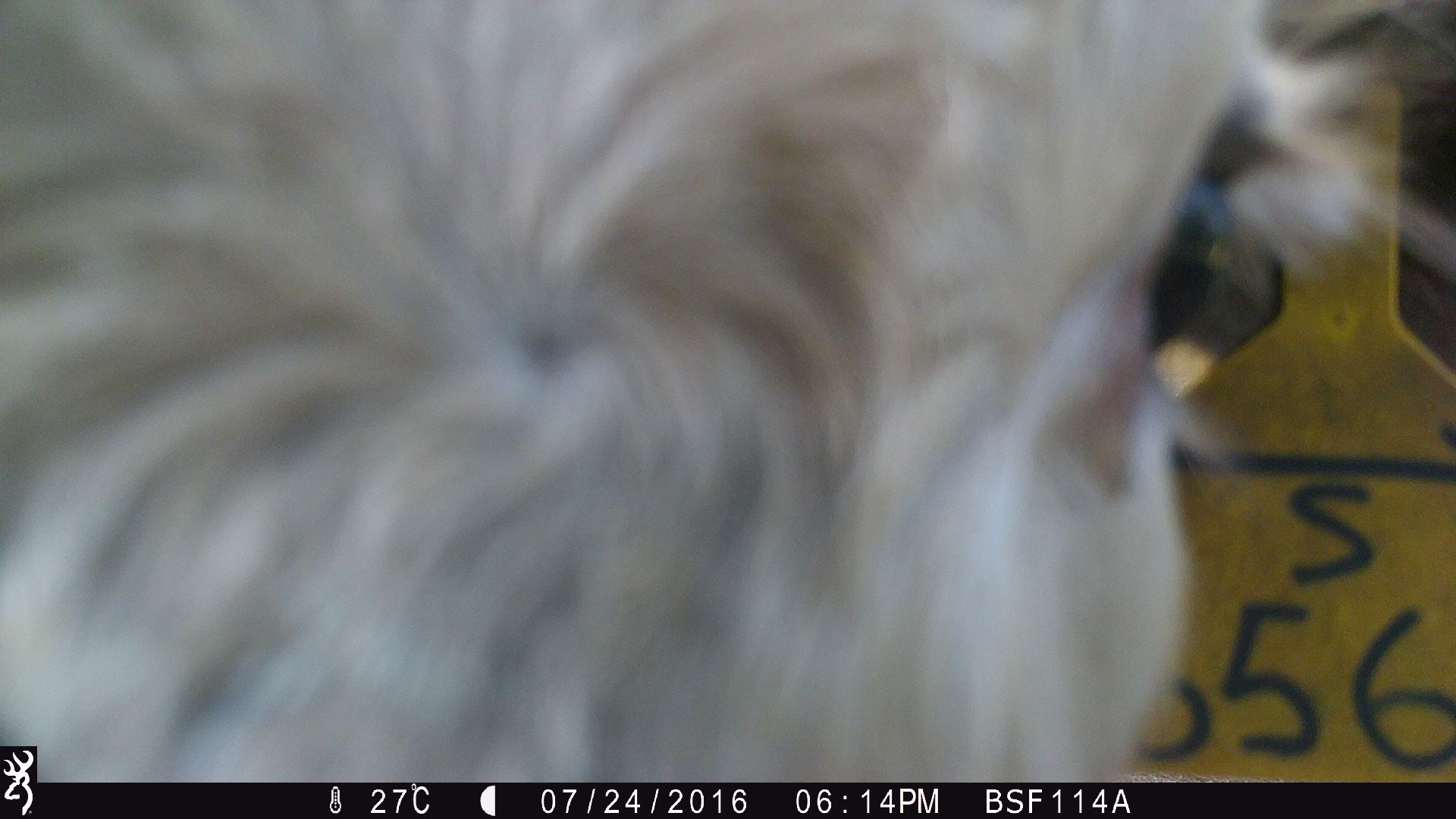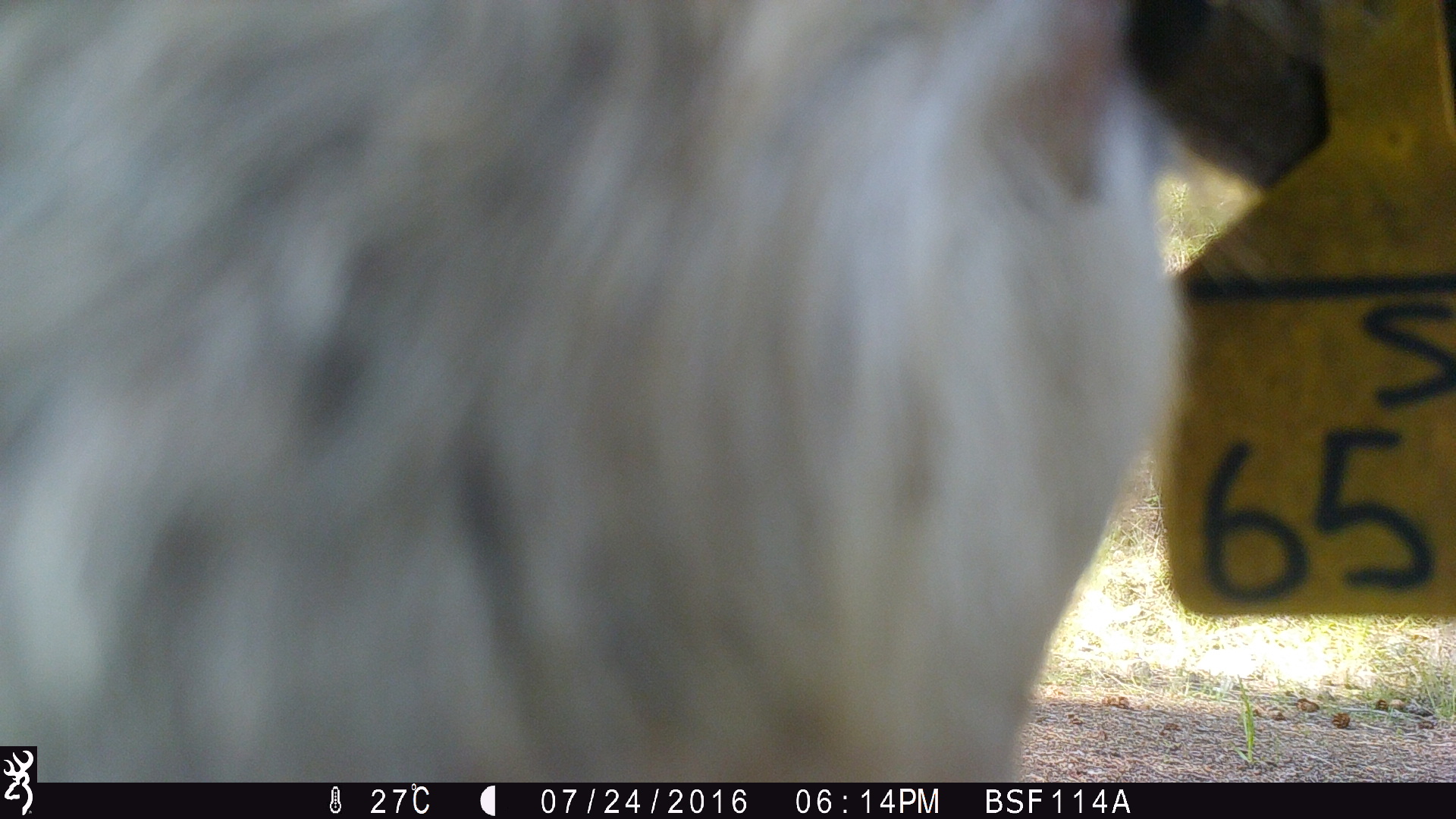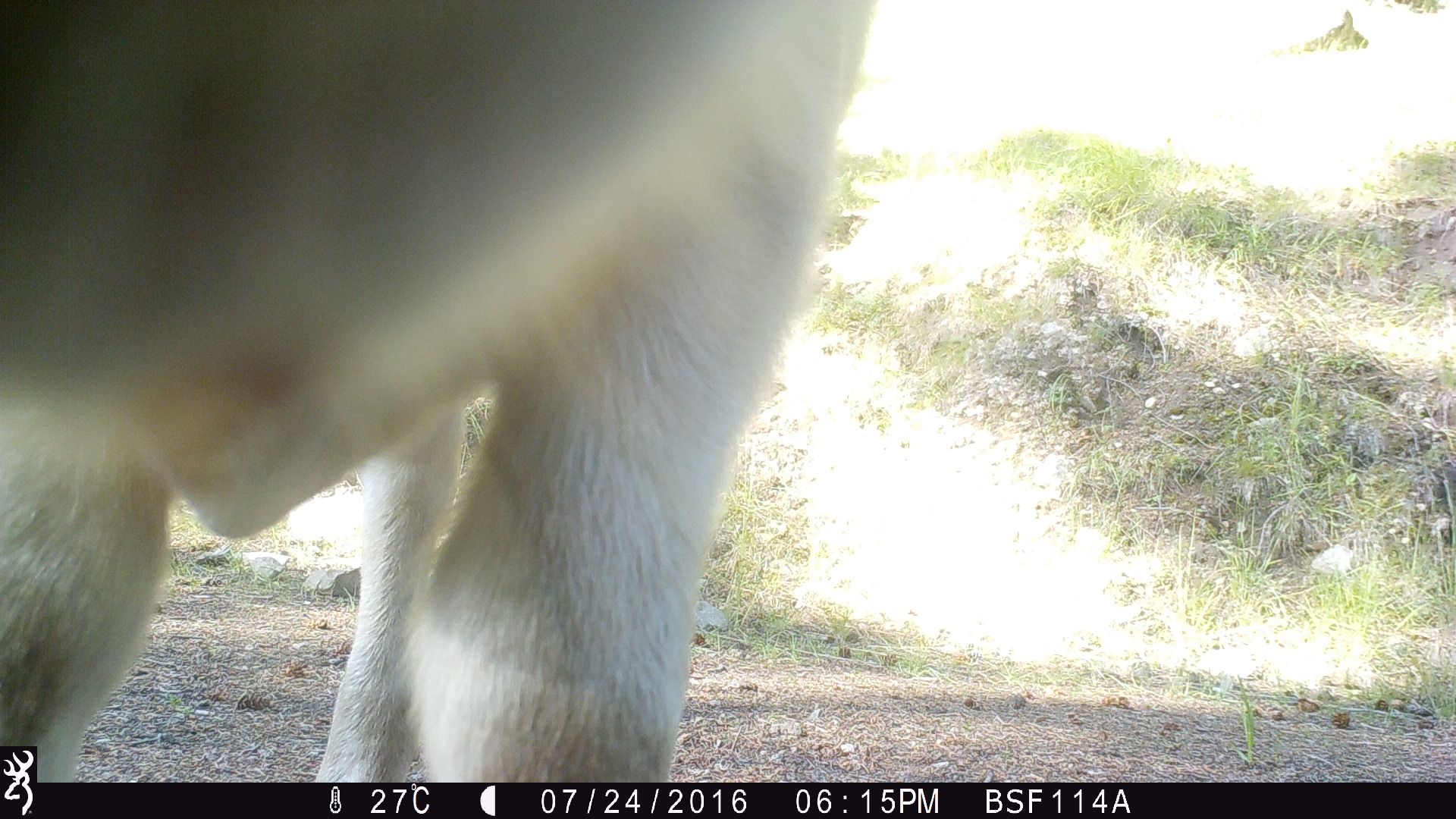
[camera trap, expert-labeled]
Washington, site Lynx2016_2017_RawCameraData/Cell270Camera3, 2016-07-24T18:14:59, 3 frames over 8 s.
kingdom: Animalia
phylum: Chordata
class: Mammalia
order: Artiodactyla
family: Bovidae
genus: Bos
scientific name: Bos taurus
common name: domestic cattle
Domestic cattle (Bos taurus). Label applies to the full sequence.